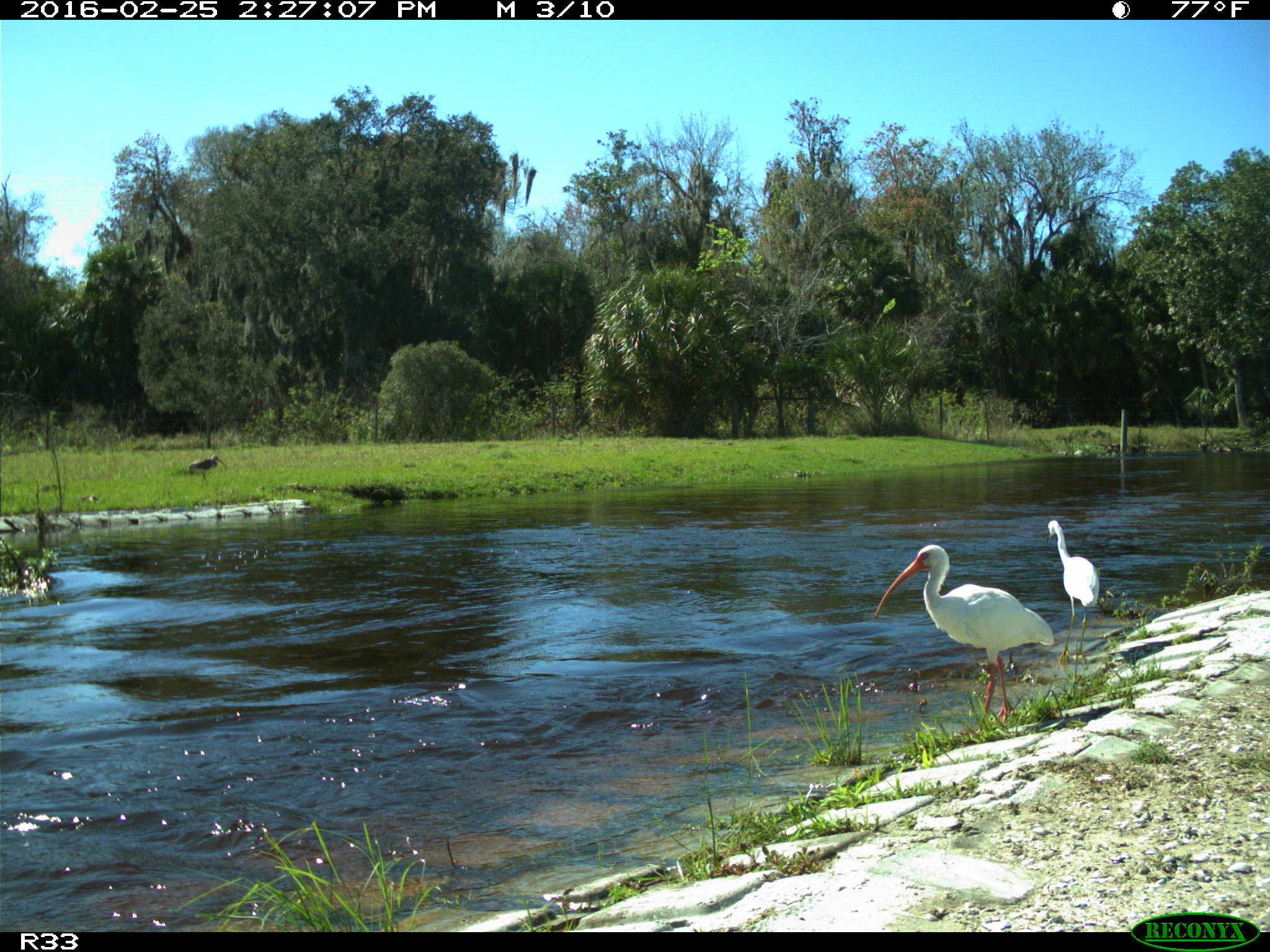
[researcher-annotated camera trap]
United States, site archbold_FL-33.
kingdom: Animalia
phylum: Chordata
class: Aves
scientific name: Aves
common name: birds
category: unidentified bird